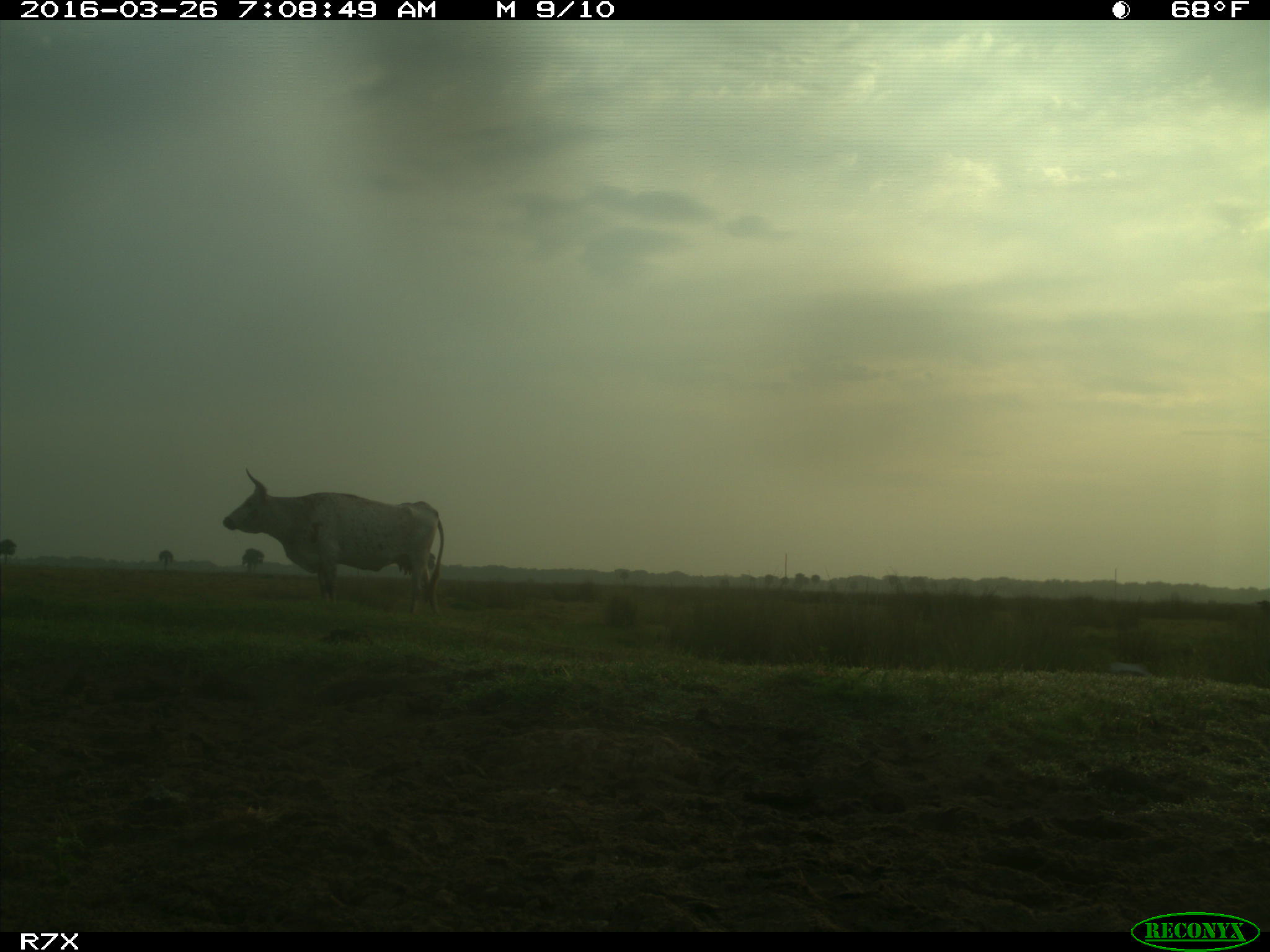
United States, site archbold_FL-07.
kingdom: Animalia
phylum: Chordata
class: Mammalia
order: Artiodactyla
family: Bovidae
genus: Bos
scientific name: Bos taurus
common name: domestic cow